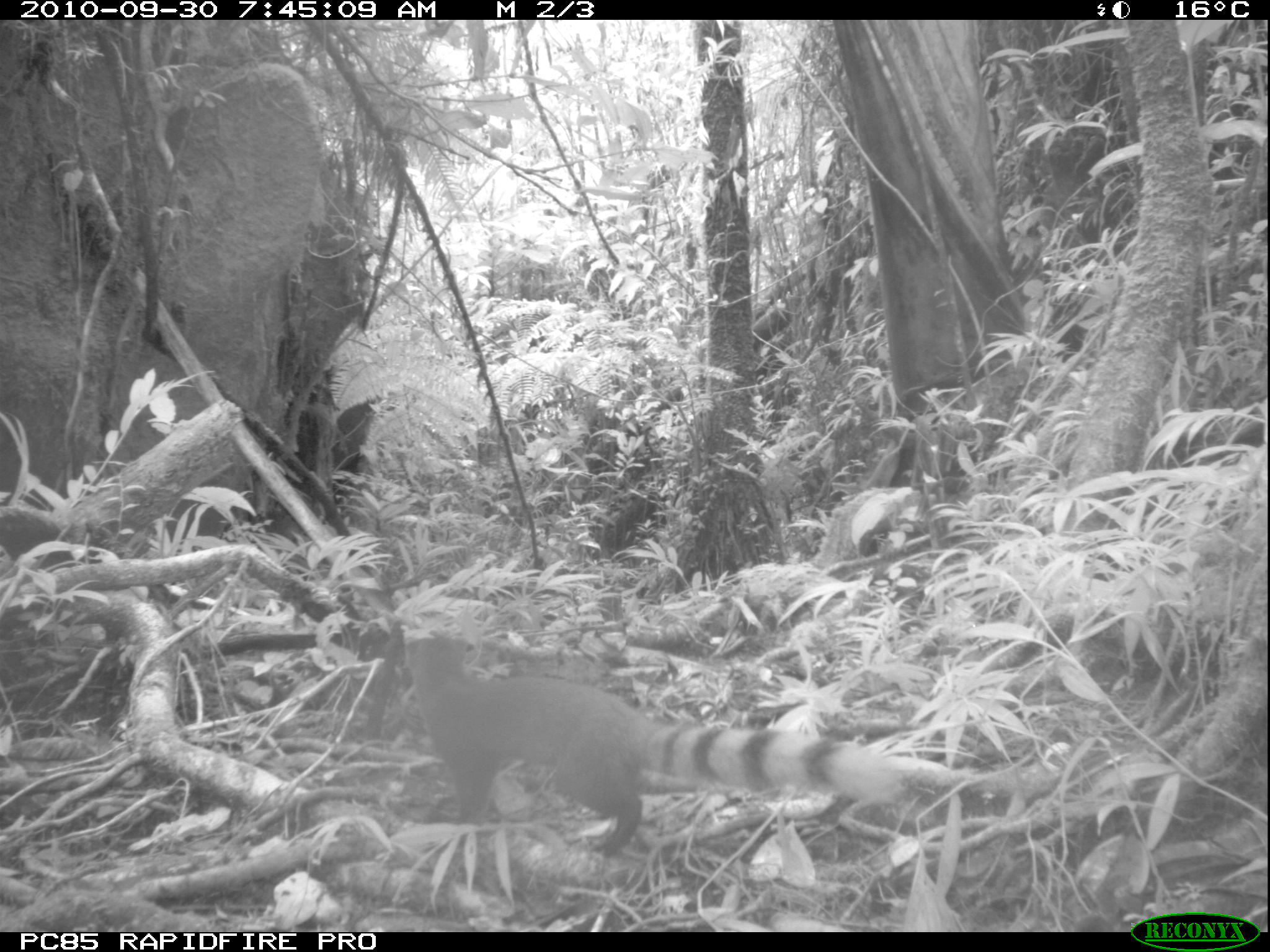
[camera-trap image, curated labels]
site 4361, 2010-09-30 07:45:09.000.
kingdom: Animalia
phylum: Chordata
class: Mammalia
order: Carnivora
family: Eupleridae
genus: Galidia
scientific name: Galidia elegans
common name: ring-tailed vontsira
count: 1